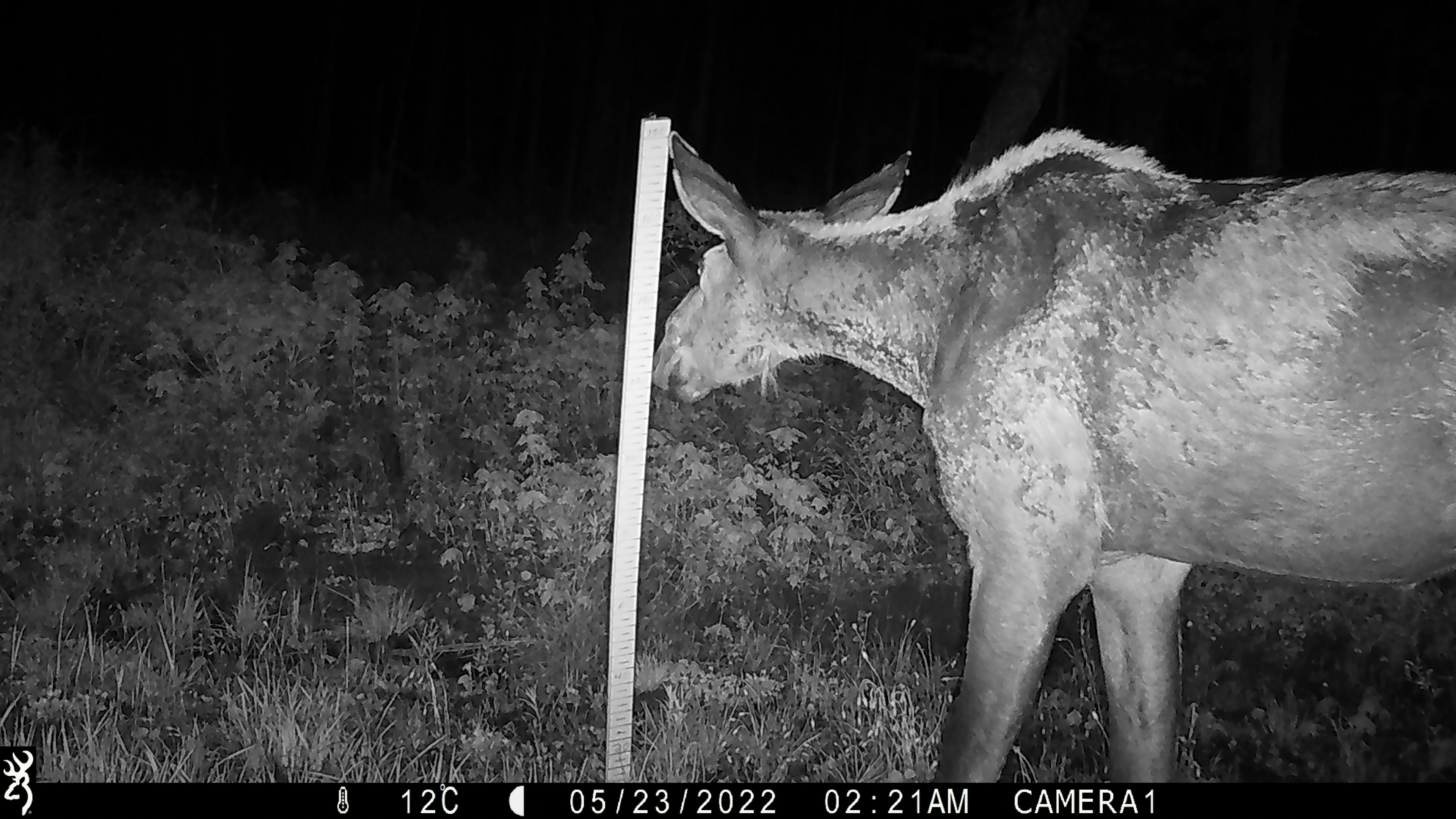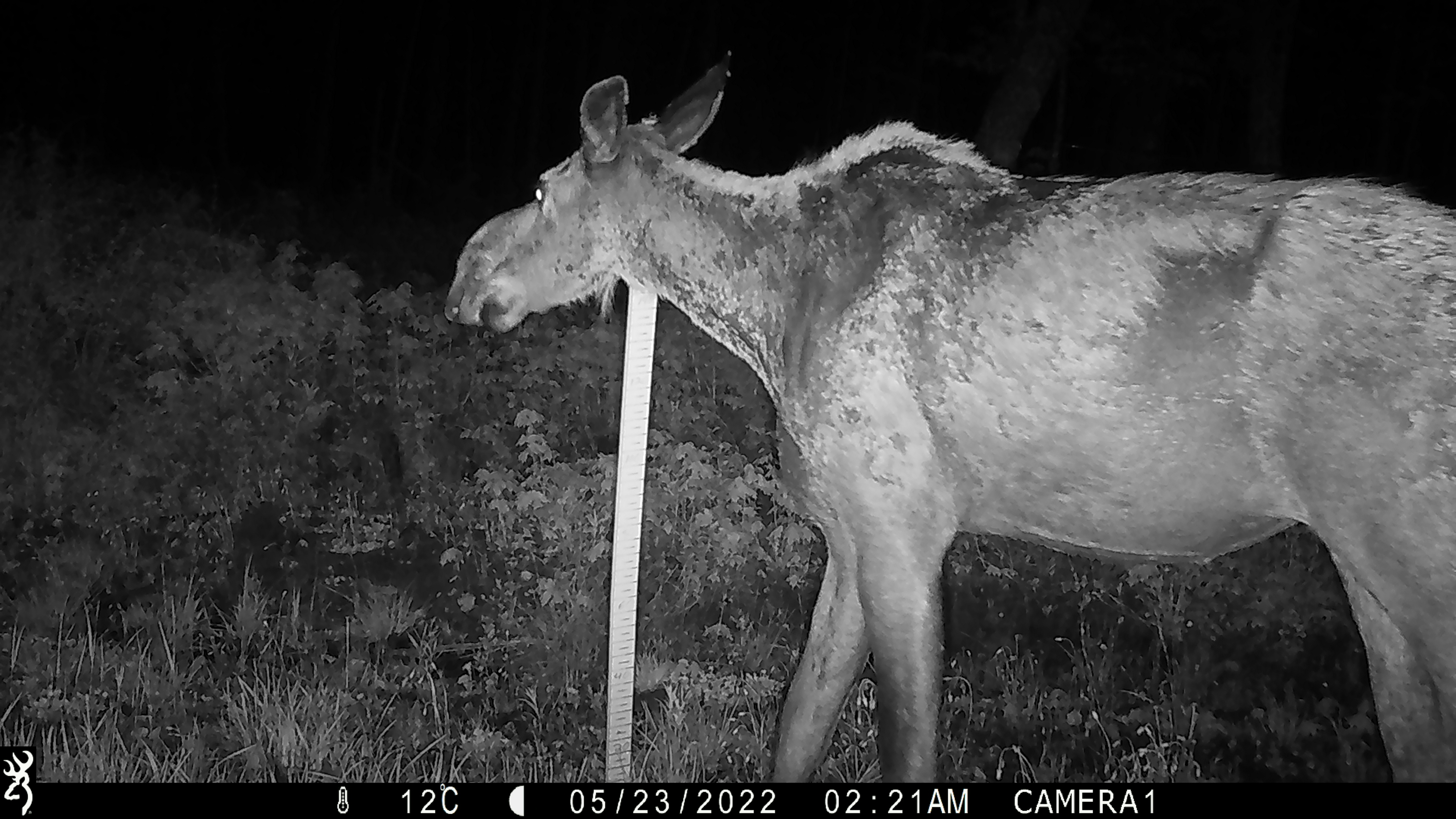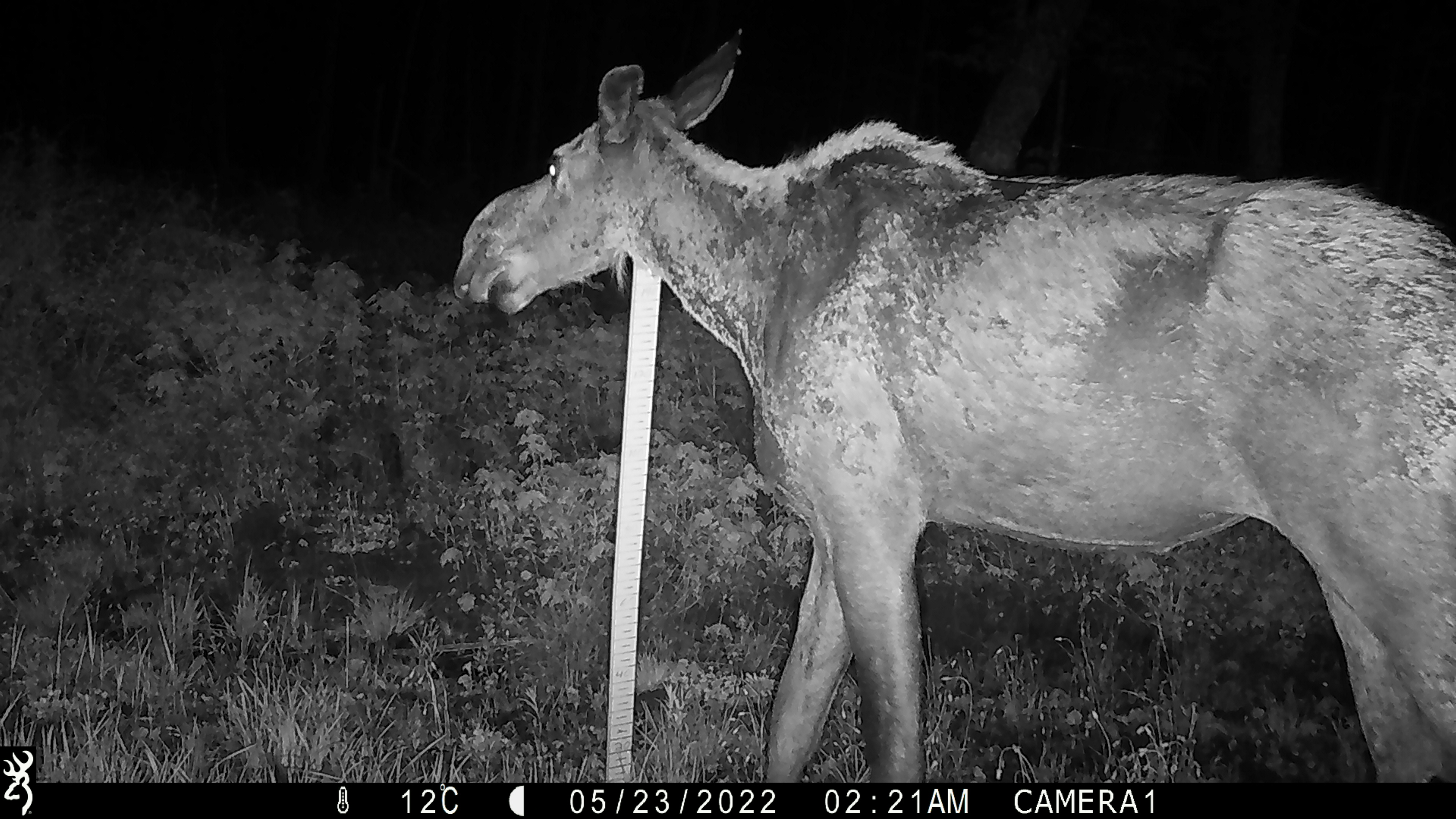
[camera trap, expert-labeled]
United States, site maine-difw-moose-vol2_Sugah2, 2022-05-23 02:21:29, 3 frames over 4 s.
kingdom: Animalia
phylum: Chordata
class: Mammalia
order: Artiodactyla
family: Cervidae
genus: Alces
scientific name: Alces alces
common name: moose